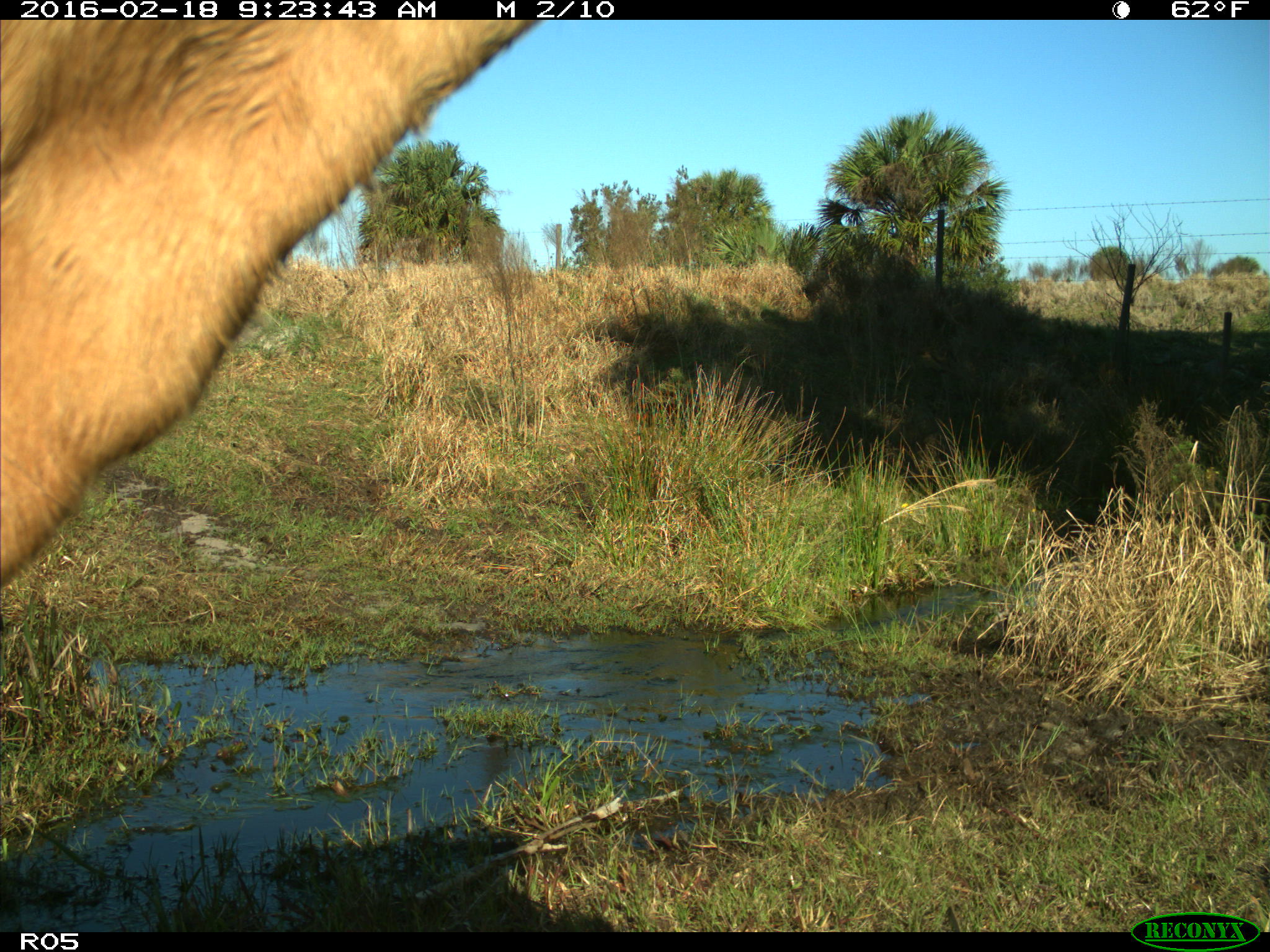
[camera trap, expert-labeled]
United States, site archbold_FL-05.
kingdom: Animalia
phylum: Chordata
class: Mammalia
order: Artiodactyla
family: Bovidae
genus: Bos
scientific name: Bos taurus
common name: domestic cow